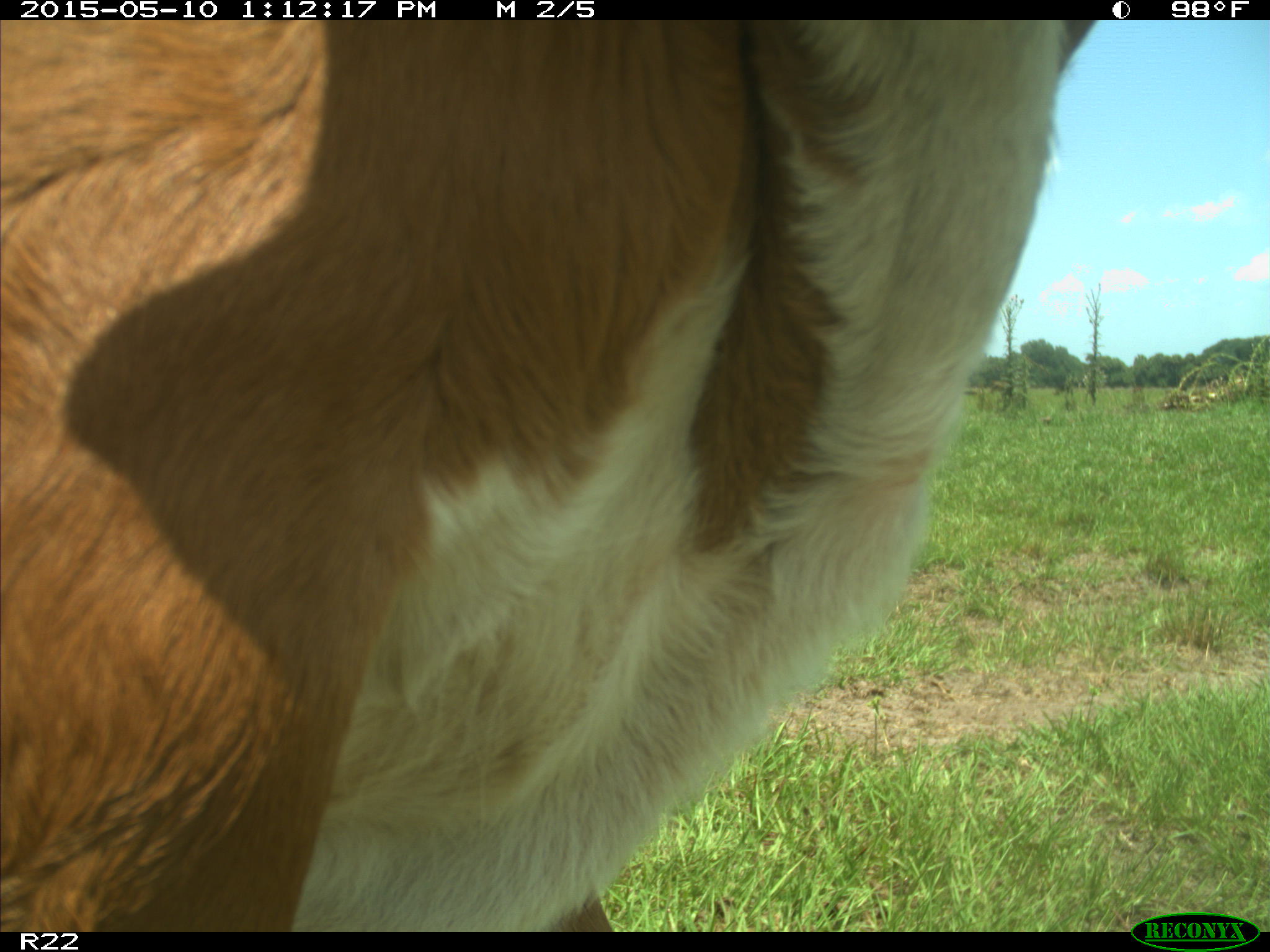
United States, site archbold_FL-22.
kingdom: Animalia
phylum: Chordata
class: Mammalia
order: Artiodactyla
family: Bovidae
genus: Bos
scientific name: Bos taurus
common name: domestic cow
Bos taurus (domestic cow).